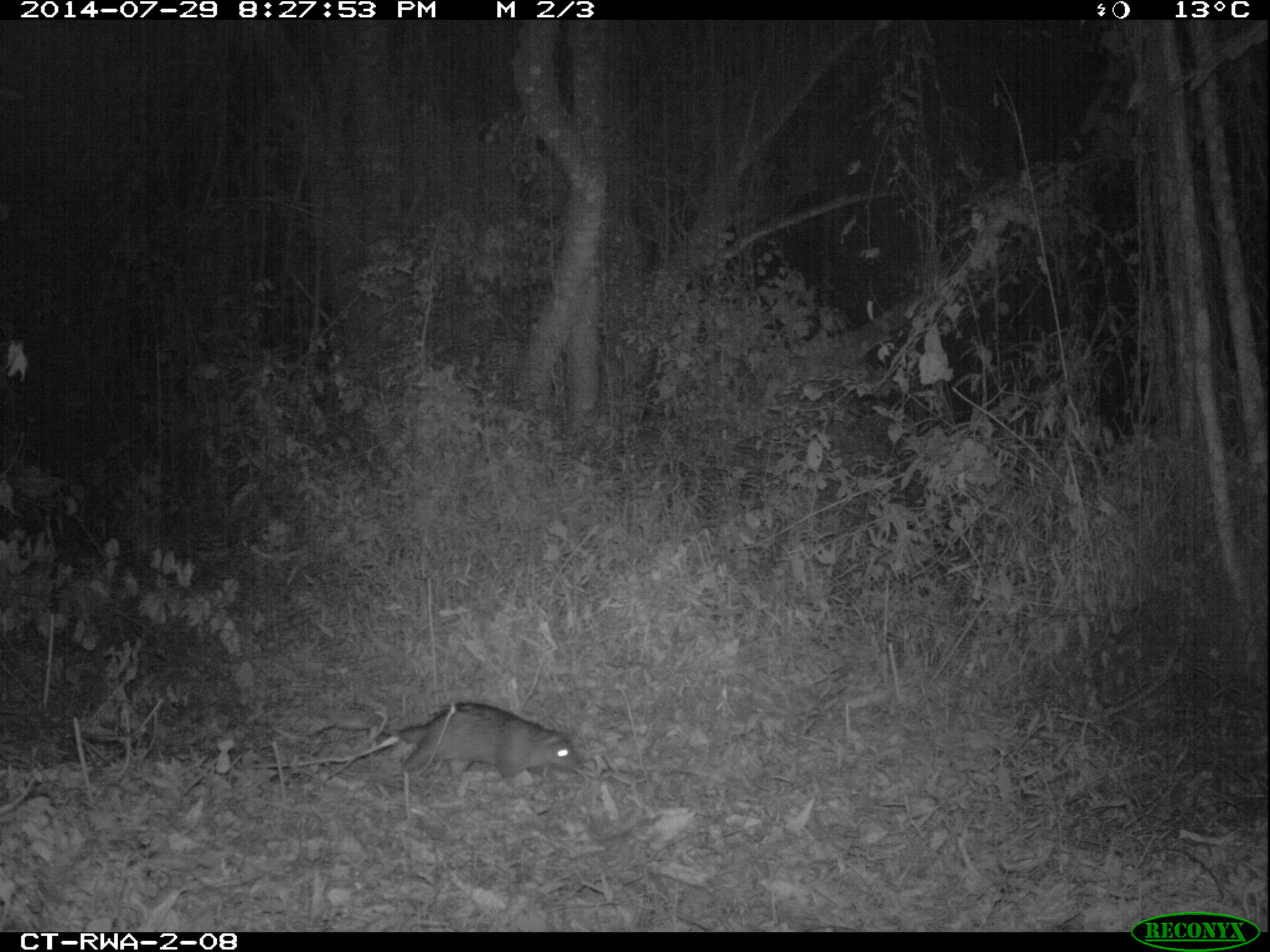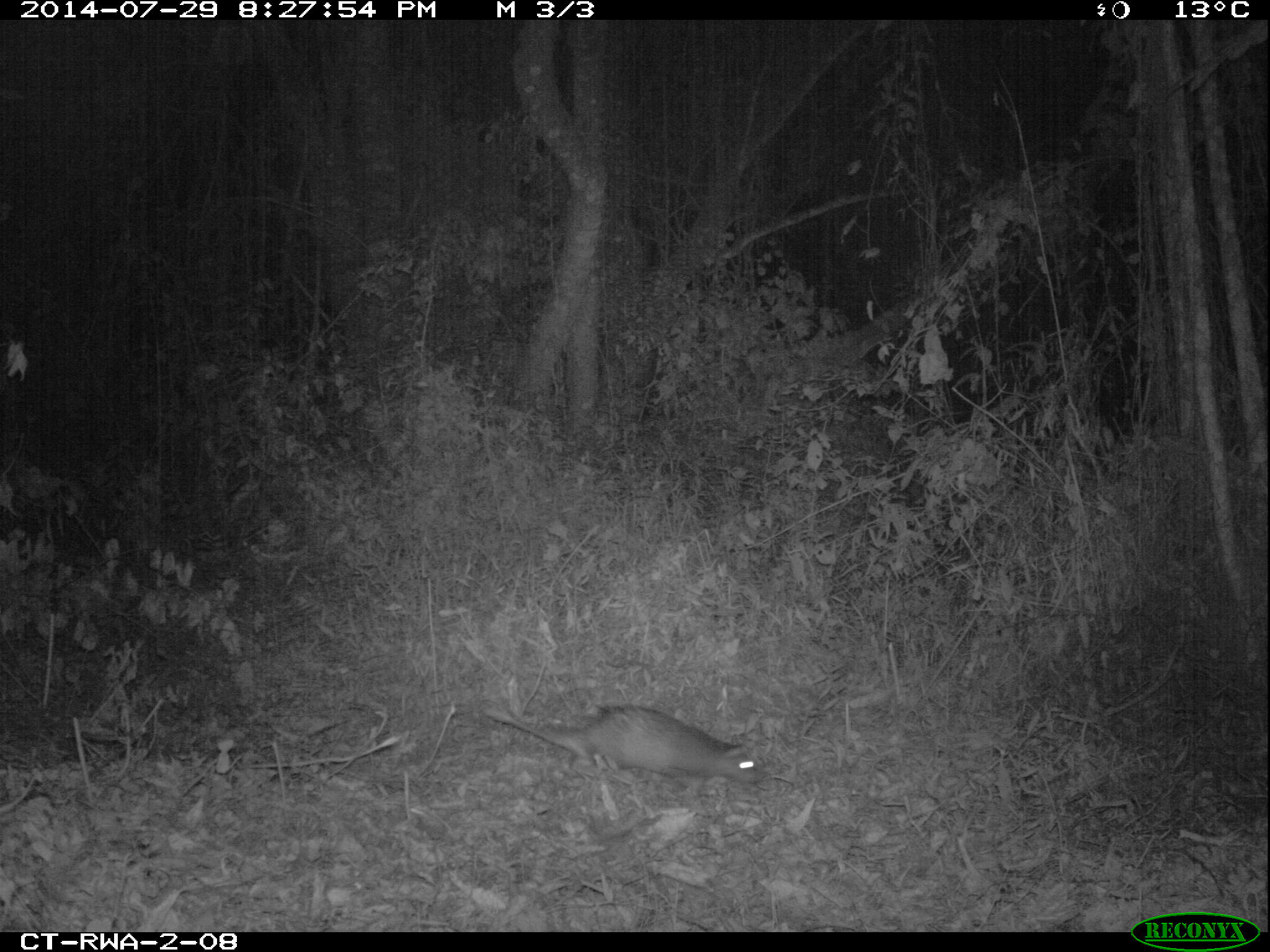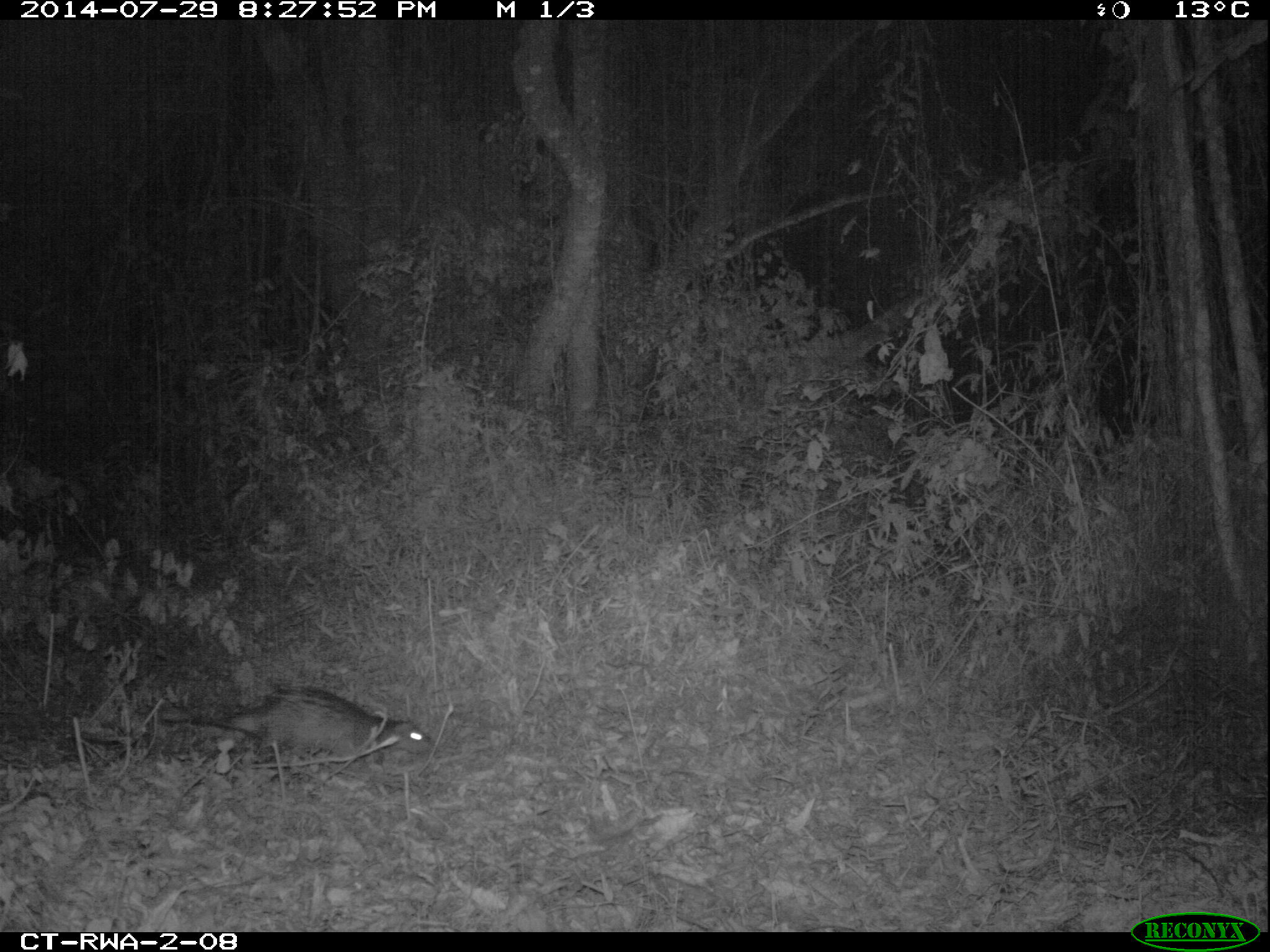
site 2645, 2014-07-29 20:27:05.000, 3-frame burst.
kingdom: Animalia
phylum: Chordata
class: Mammalia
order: Rodentia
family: Hystricidae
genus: Atherurus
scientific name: Atherurus africanus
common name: african brush-tailed porcupine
Atherurus africanus (african brush-tailed porcupine), count 1.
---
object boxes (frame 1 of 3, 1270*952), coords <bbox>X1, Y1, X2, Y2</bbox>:
atherurus africanus: <bbox>294, 701, 585, 787</bbox>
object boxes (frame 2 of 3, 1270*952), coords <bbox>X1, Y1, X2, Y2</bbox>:
atherurus africanus: <bbox>428, 702, 760, 780</bbox>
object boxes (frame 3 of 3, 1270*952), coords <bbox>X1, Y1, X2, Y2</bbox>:
atherurus africanus: <bbox>156, 688, 438, 759</bbox>